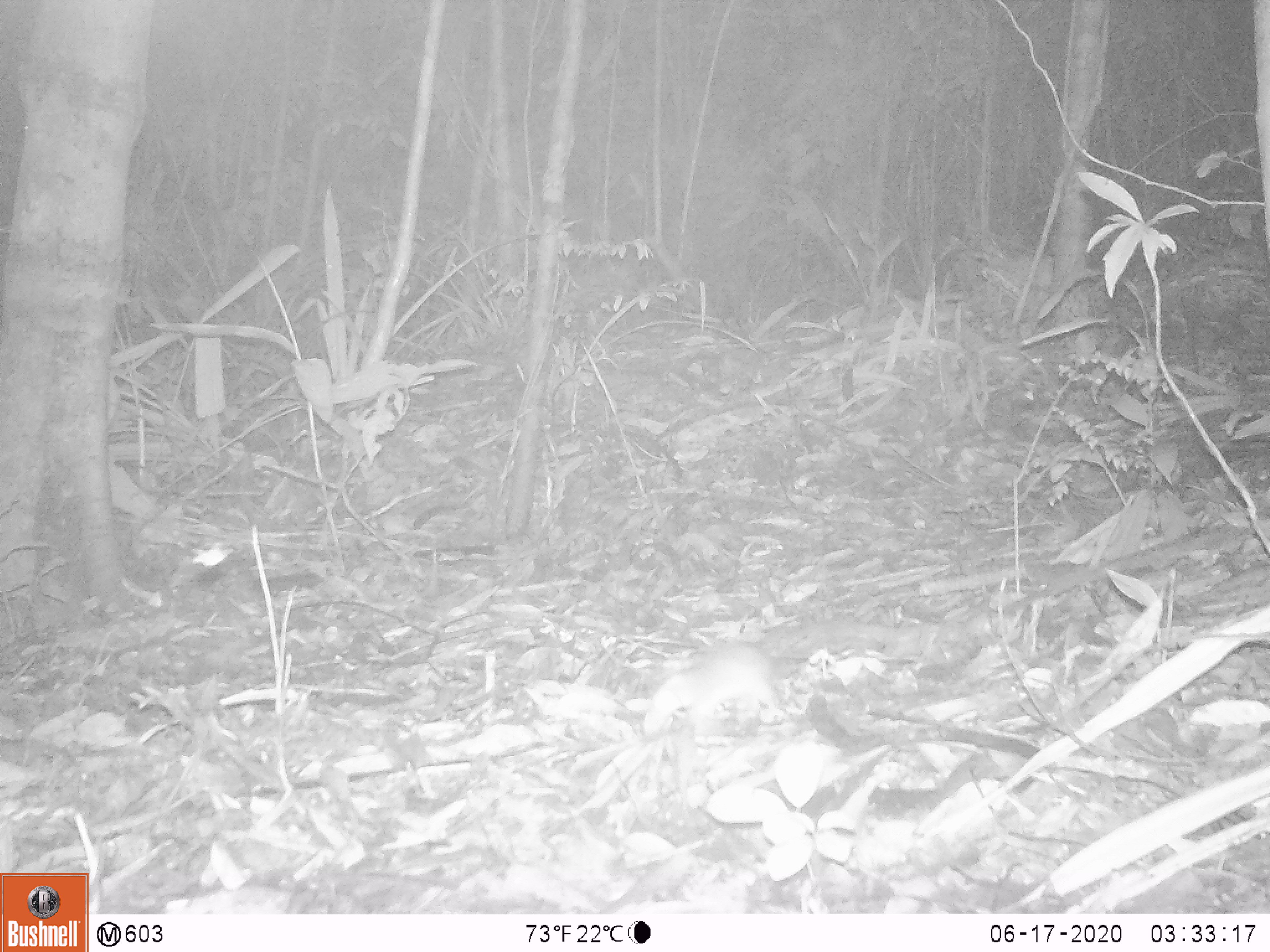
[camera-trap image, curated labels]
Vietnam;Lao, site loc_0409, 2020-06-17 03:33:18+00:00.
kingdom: Animalia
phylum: Chordata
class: Mammalia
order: Rodentia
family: Muridae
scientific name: Muridae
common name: old-world mice and rats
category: unidentified murid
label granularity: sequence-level